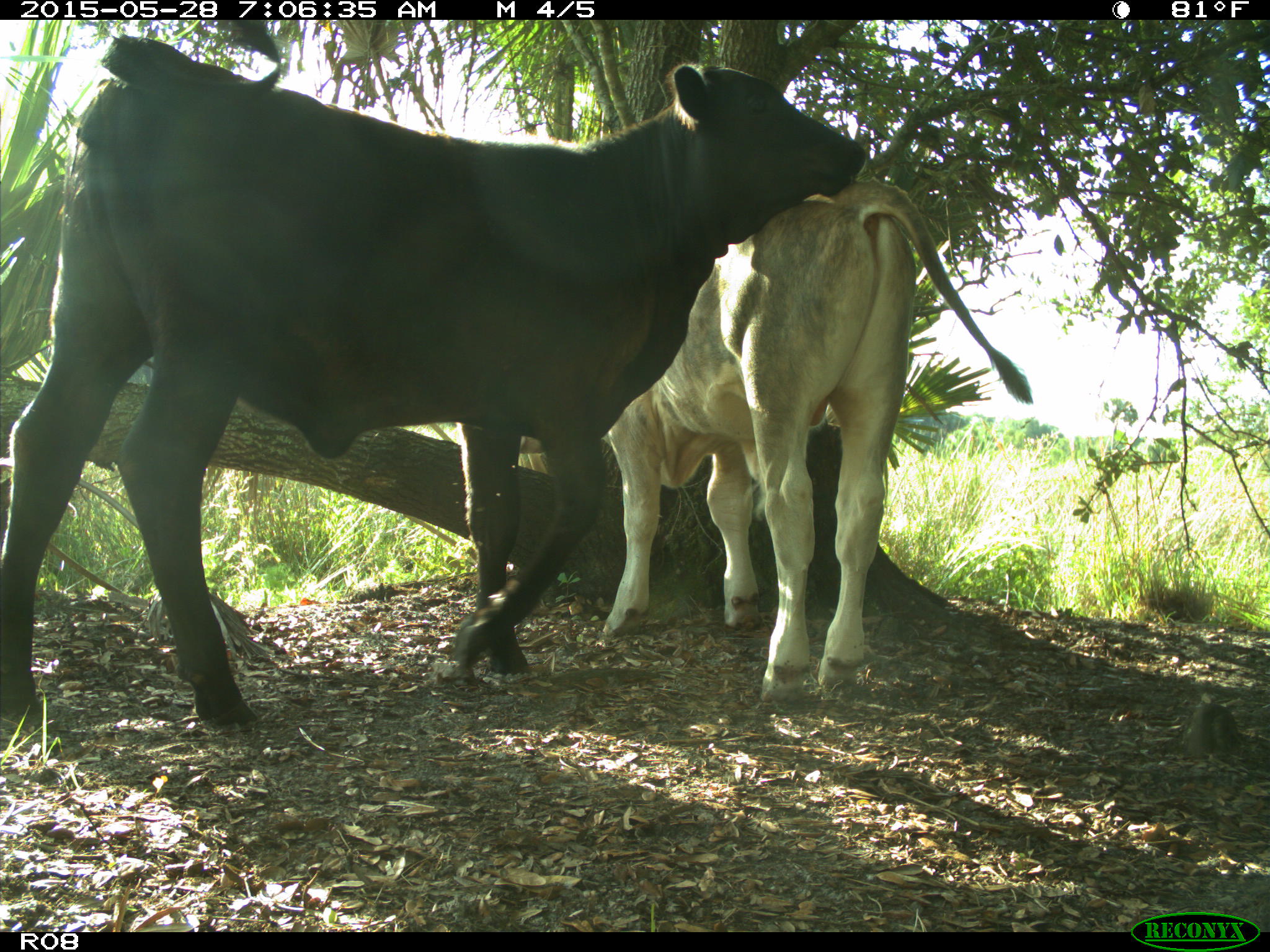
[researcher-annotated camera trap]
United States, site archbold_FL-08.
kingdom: Animalia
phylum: Chordata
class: Mammalia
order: Artiodactyla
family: Bovidae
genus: Bos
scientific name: Bos taurus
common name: domestic cow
Bos taurus (domestic cow).